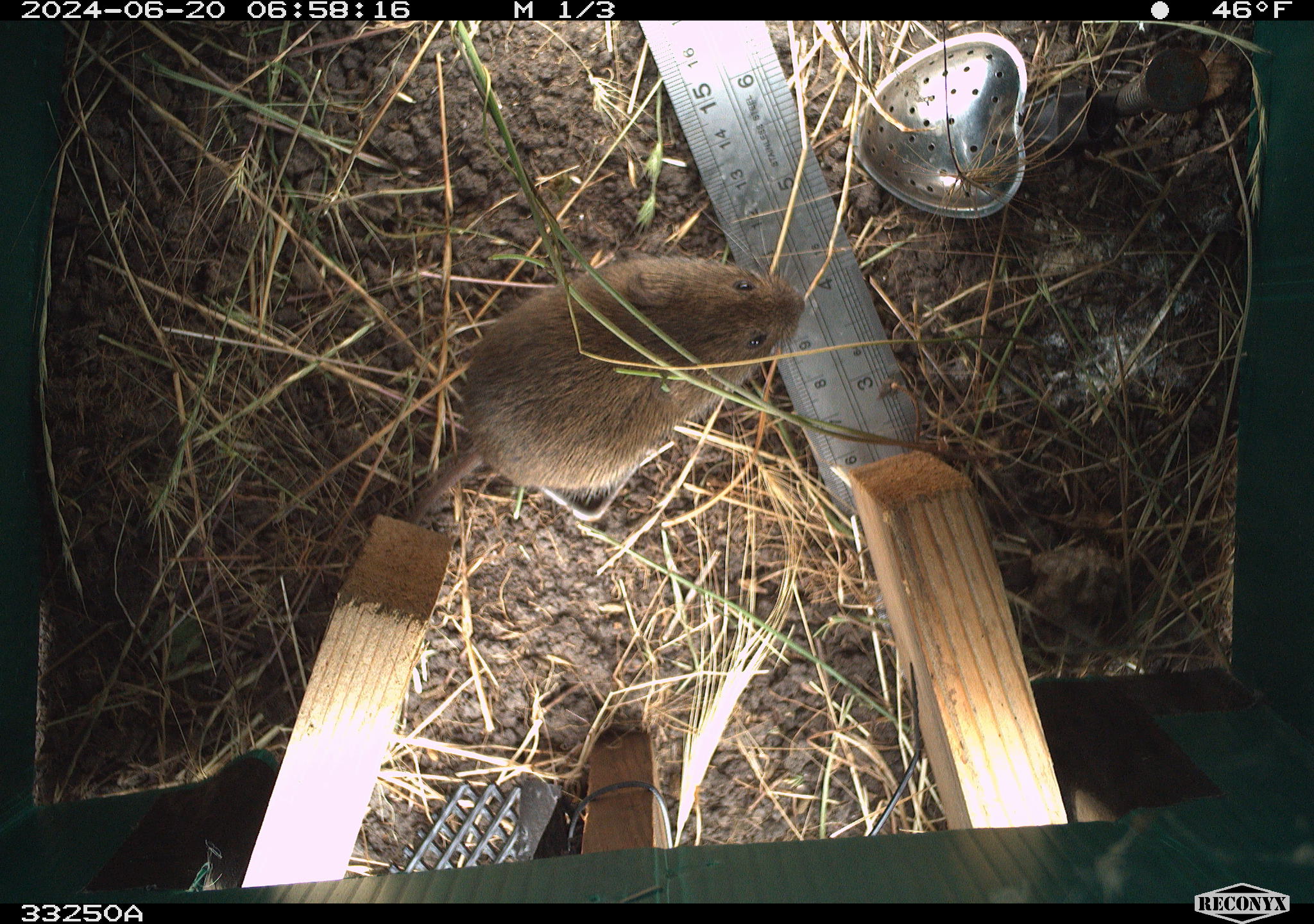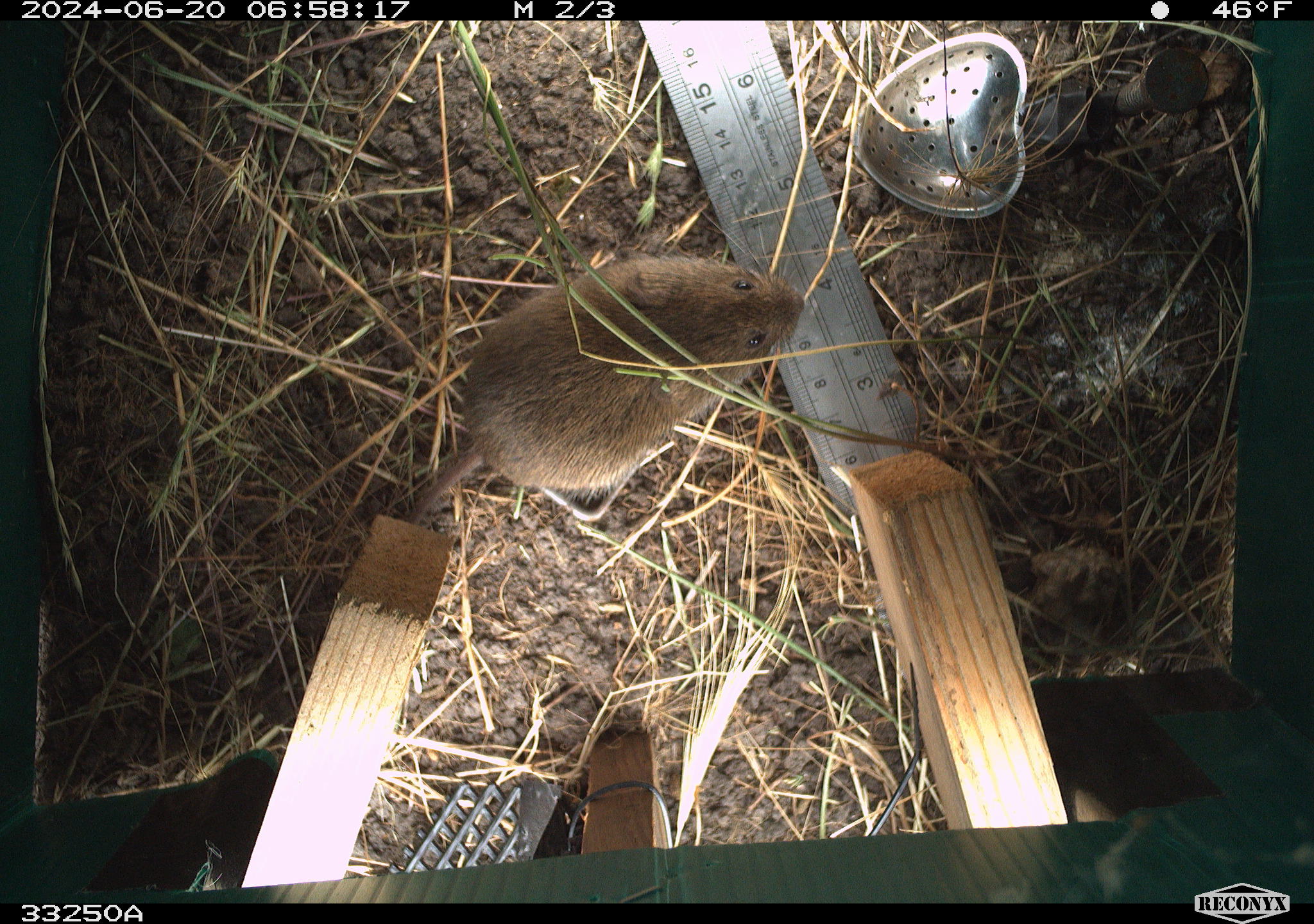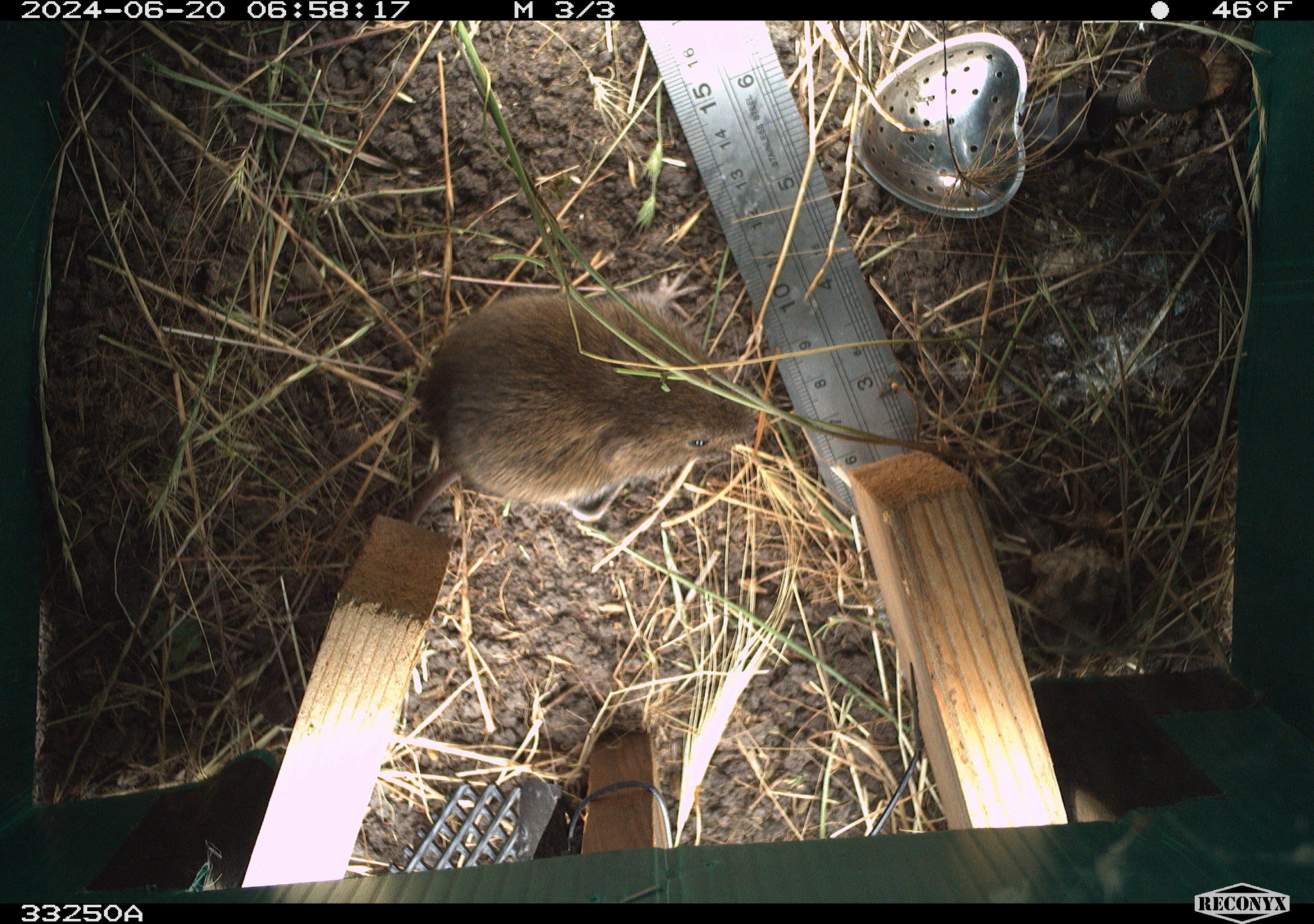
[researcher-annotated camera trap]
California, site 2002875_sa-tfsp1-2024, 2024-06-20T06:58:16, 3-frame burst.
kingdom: Animalia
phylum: Chordata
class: Mammalia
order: Rodentia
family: Cricetidae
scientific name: Arvicolinae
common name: voles, lemmings, and muskrats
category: arvicolinae subfamily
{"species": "arvicolinae subfamily (voles, lemmings, and muskrats) (Arvicolinae)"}